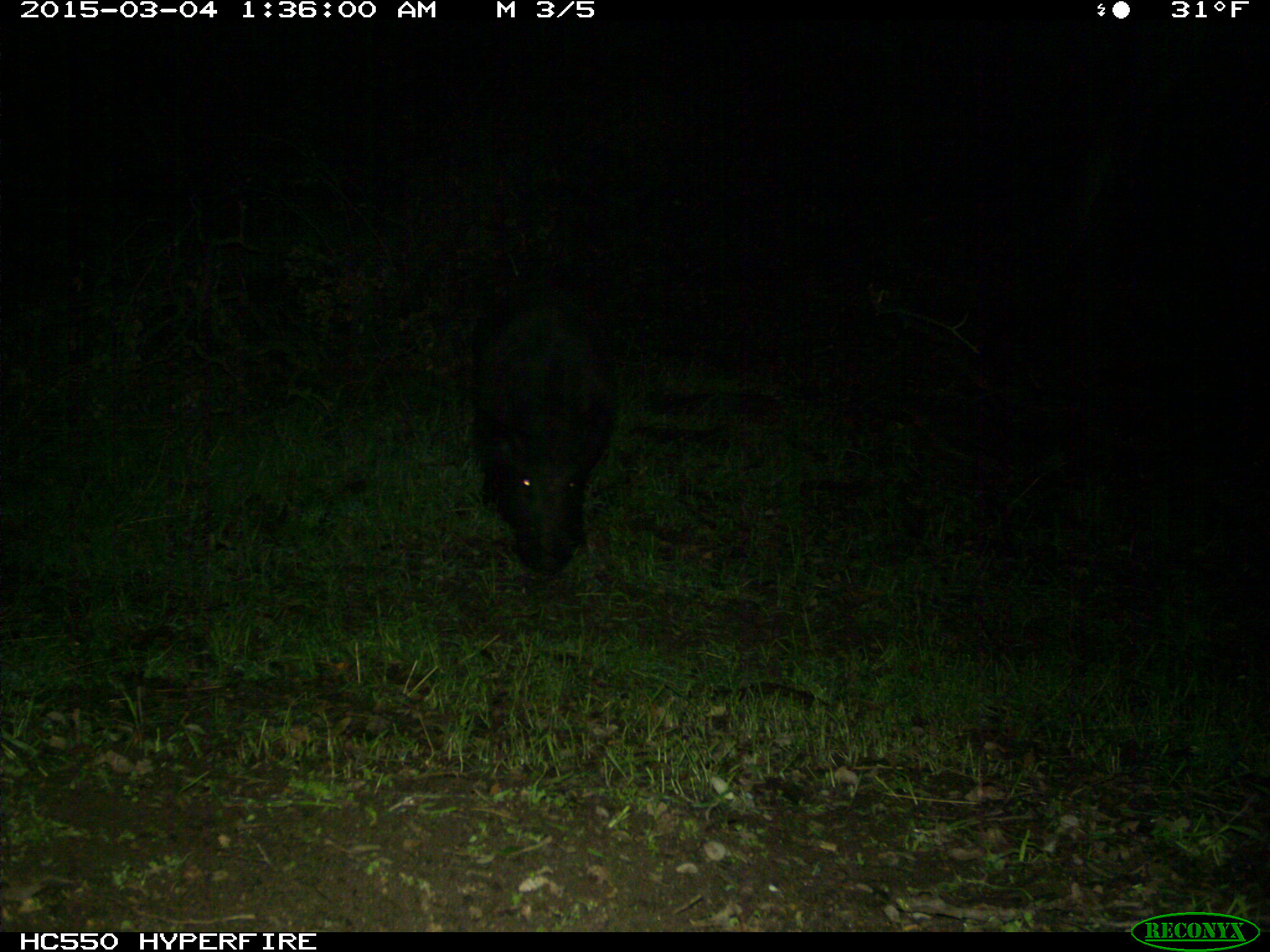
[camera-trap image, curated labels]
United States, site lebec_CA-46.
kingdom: Animalia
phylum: Chordata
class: Mammalia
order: Artiodactyla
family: Suidae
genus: Sus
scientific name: Sus scrofa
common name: wild boar